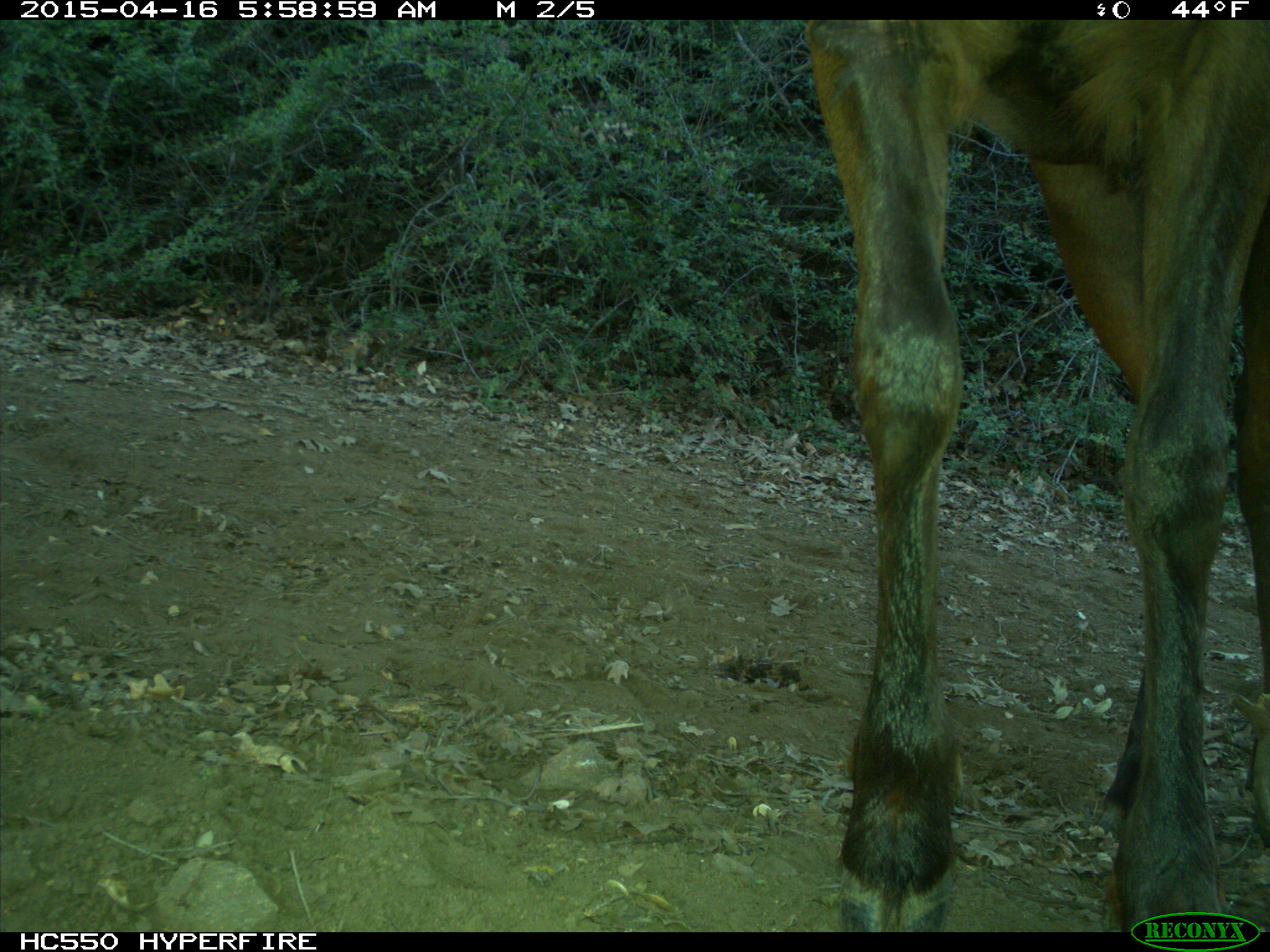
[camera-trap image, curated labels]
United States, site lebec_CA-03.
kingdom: Animalia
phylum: Chordata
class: Mammalia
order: Artiodactyla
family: Cervidae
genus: Cervus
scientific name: Cervus canadensis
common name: elk